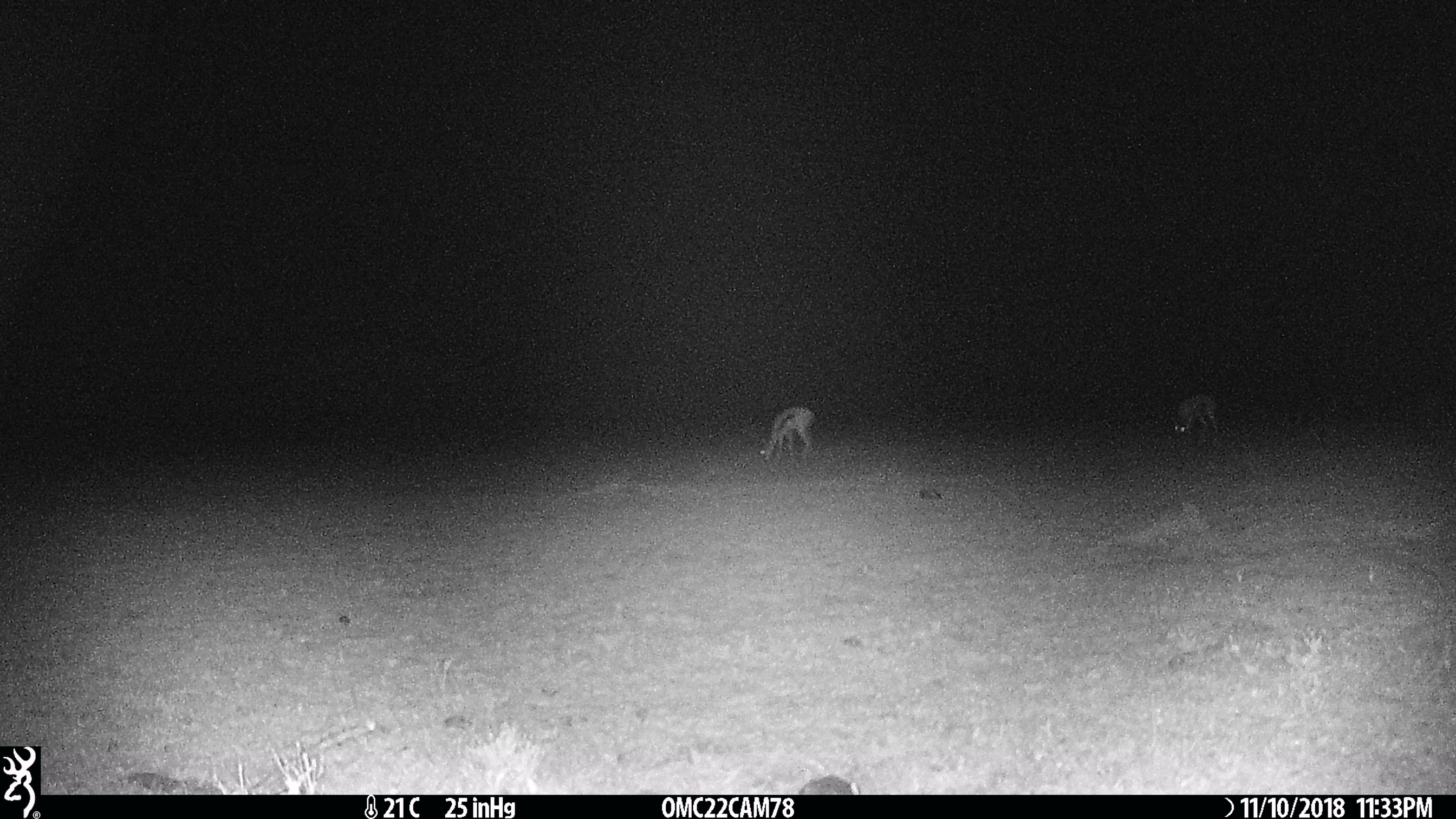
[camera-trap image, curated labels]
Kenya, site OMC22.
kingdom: Animalia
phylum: Chordata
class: Mammalia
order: Artiodactyla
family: Bovidae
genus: Eudorcas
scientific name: Eudorcas thomsonii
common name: thomon's gazelle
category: gazelle thomsons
Gazelle thomsons (thomon's gazelle) (Eudorcas thomsonii).